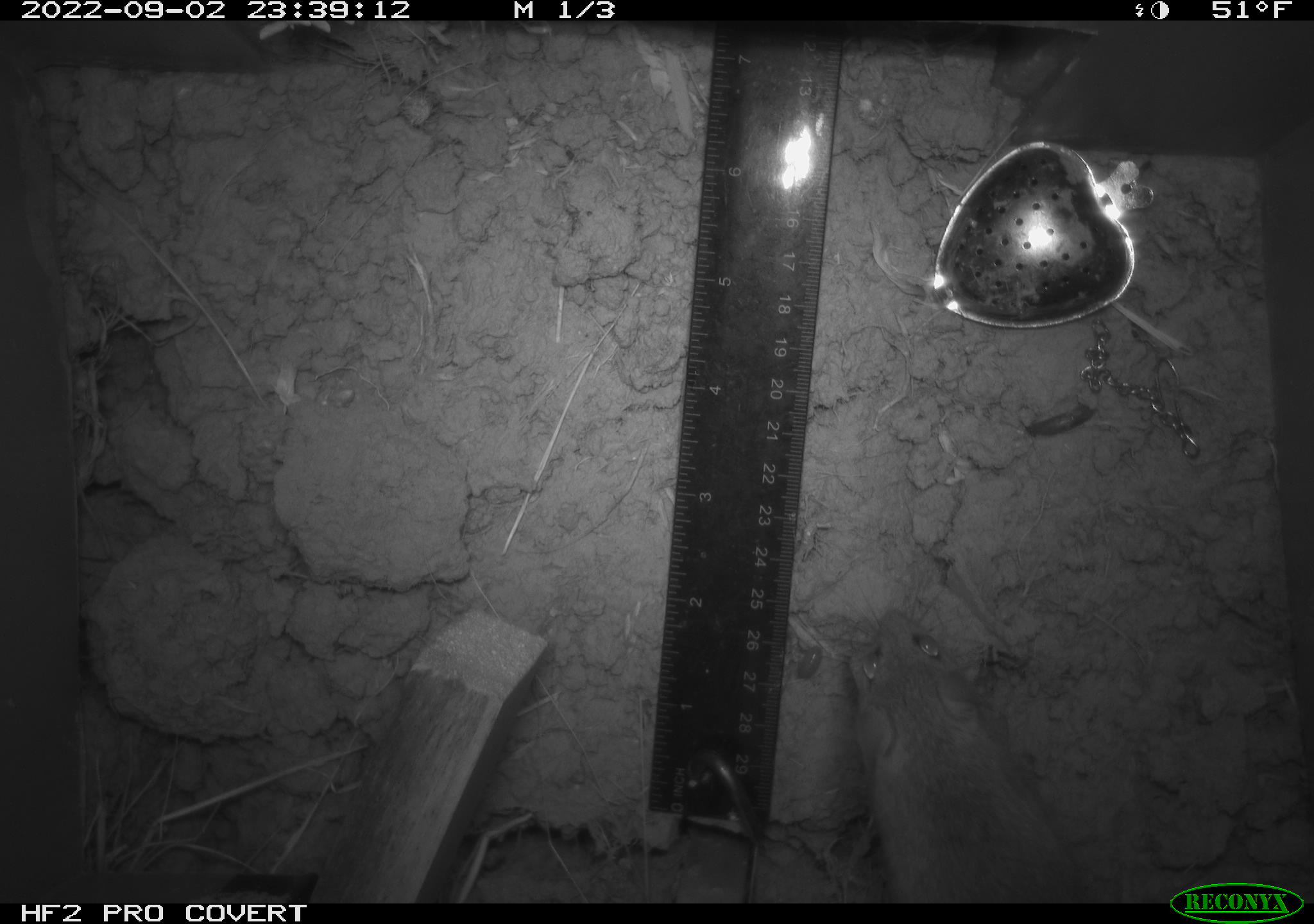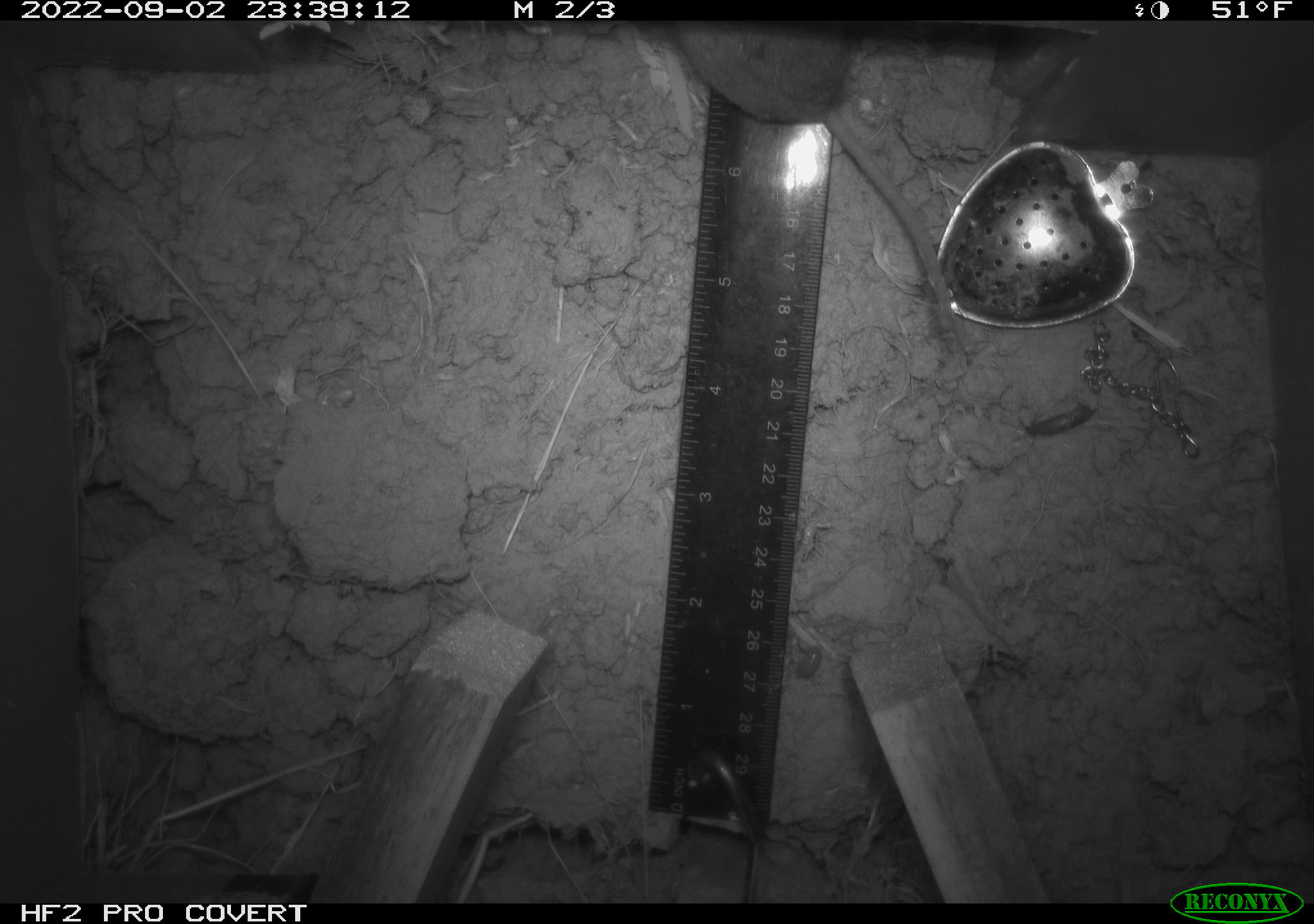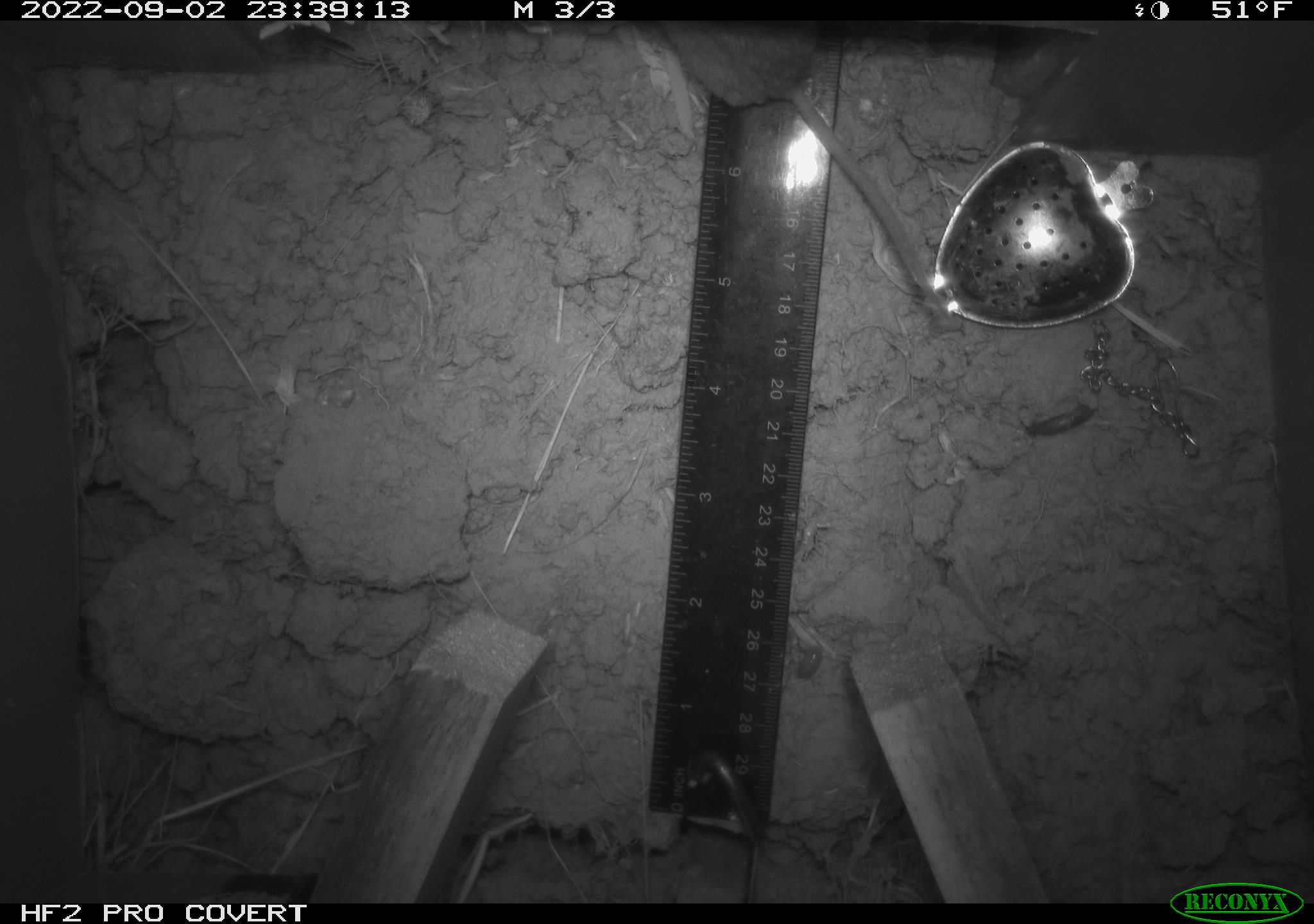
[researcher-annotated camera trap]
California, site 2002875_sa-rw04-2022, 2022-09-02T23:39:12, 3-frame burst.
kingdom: Animalia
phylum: Chordata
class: Mammalia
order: Rodentia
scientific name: Rodentia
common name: mouse species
Mouse species (Rodentia).